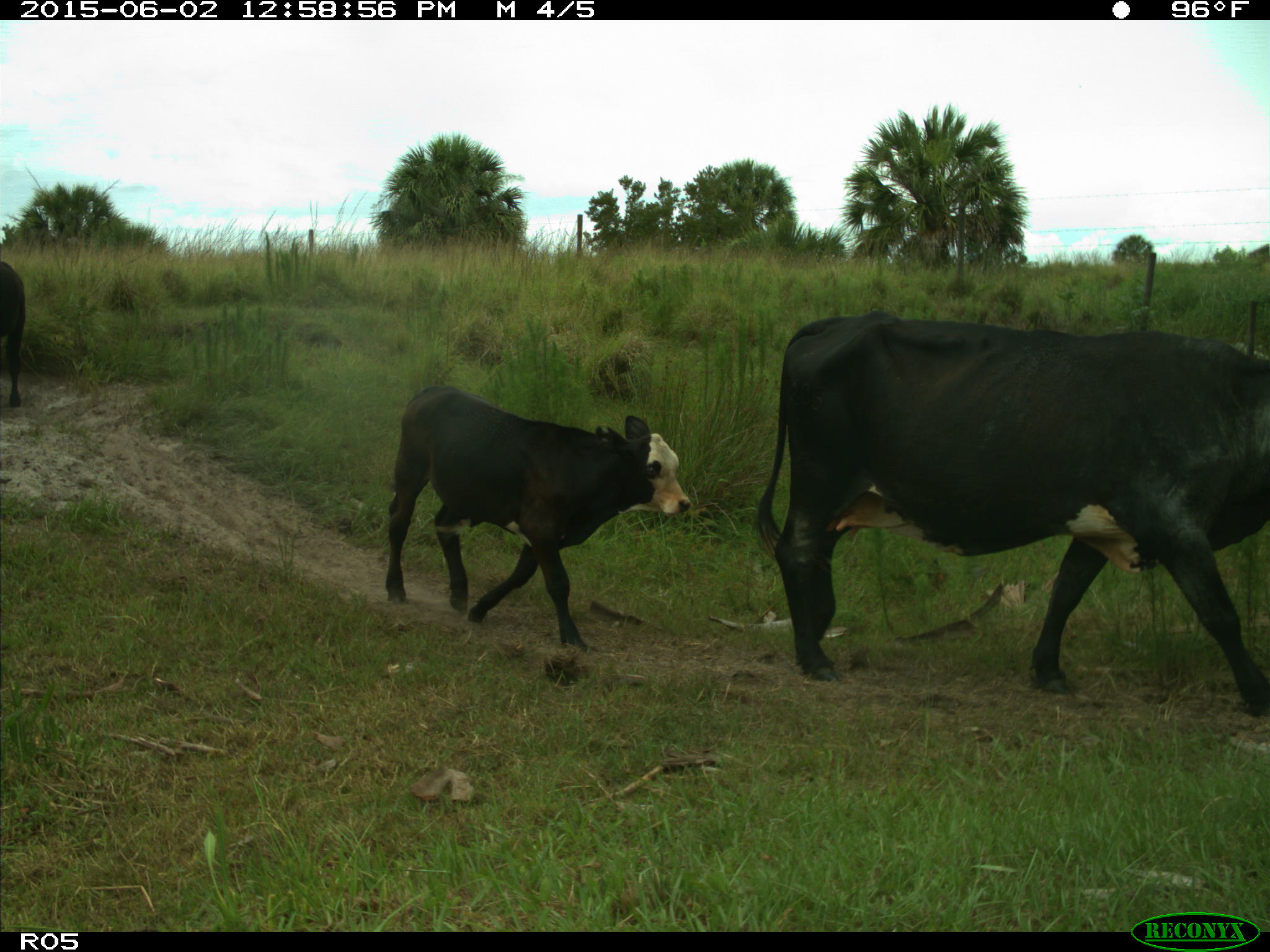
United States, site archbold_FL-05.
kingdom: Animalia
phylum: Chordata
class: Mammalia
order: Artiodactyla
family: Bovidae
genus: Bos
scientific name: Bos taurus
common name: domestic cow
Bos taurus (domestic cow).